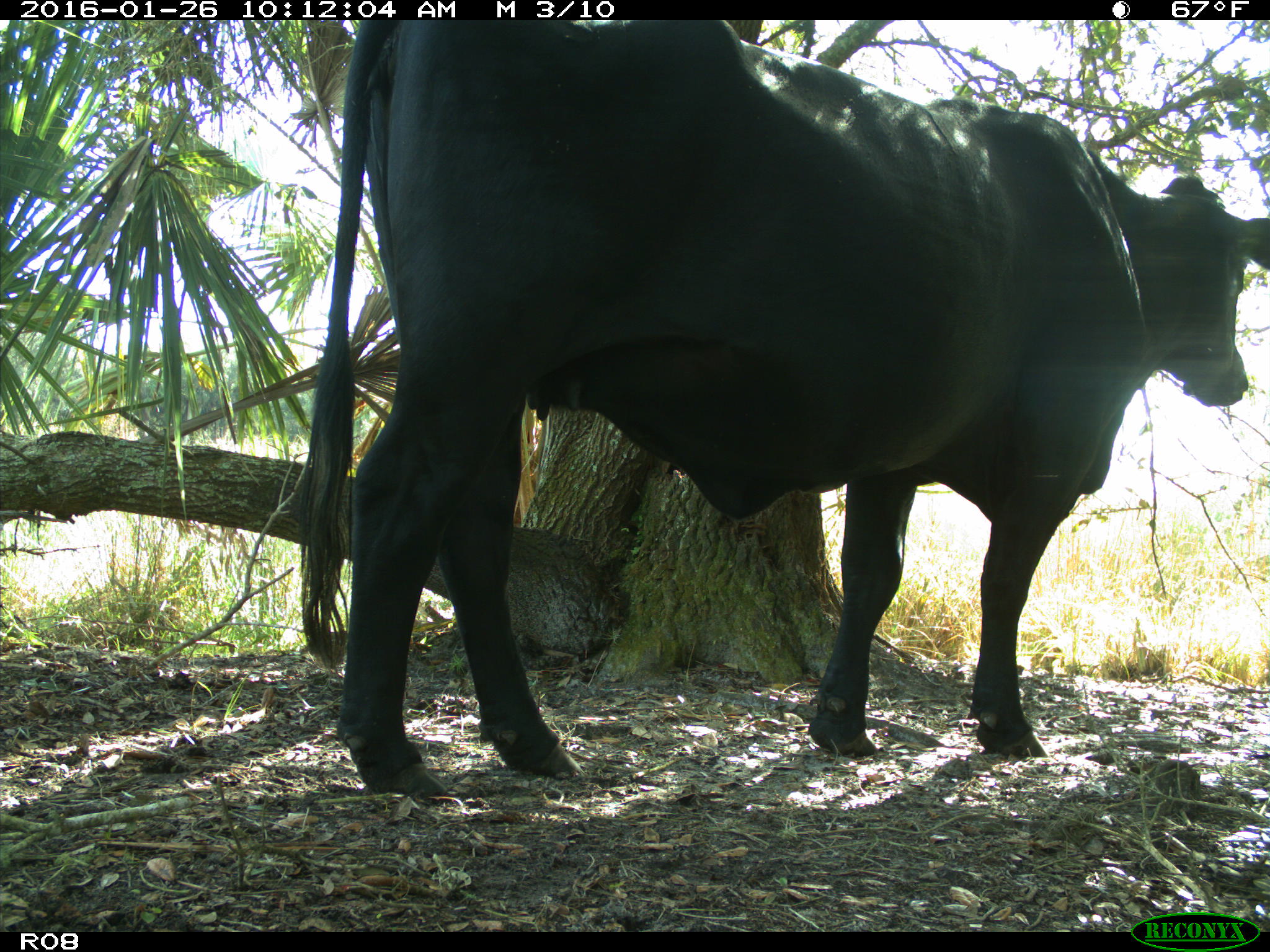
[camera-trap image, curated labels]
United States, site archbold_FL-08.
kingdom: Animalia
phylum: Chordata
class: Mammalia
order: Artiodactyla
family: Bovidae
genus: Bos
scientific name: Bos taurus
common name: domestic cow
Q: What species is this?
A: Bos taurus (domestic cow).